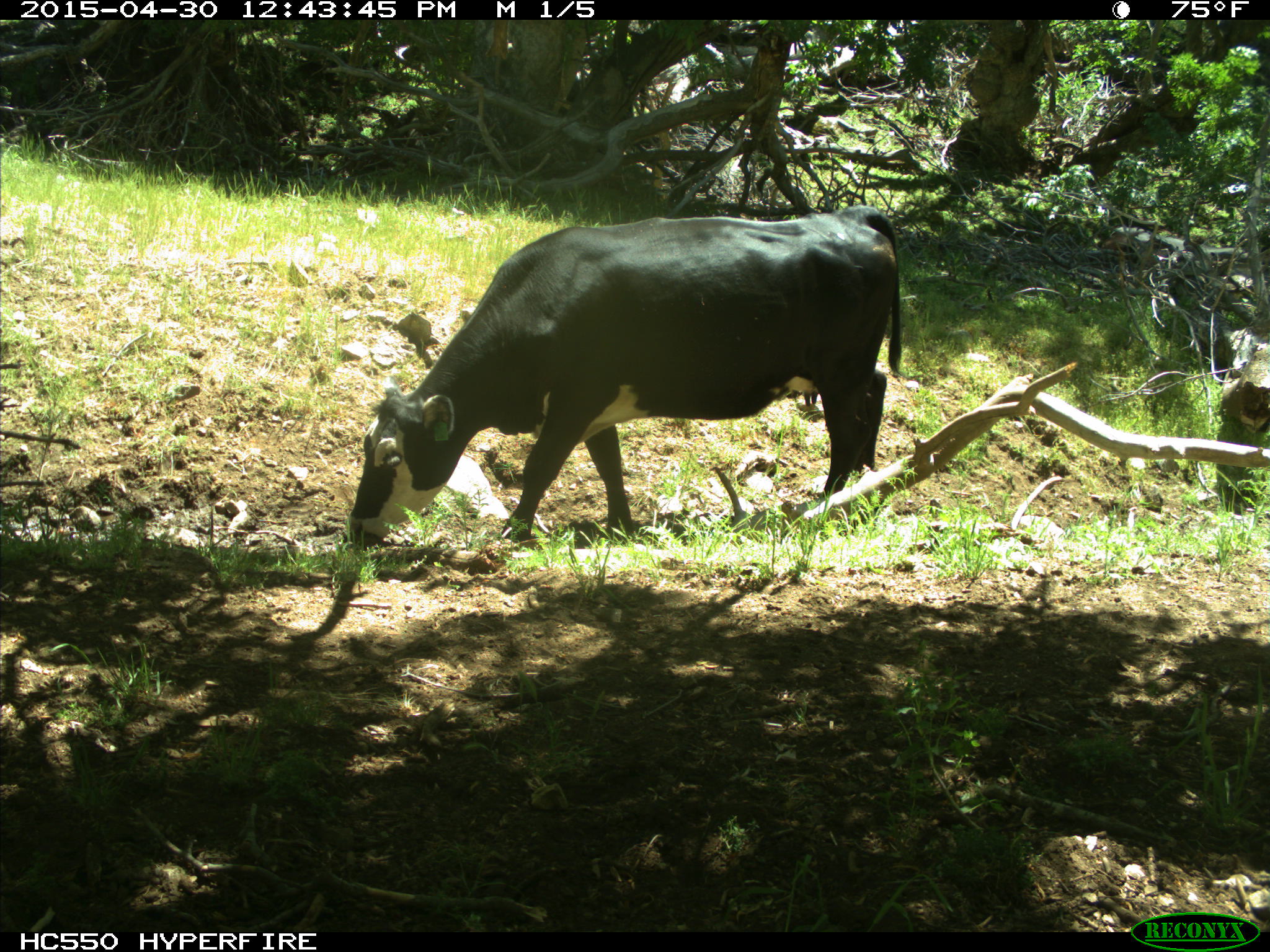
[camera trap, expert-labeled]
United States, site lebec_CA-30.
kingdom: Animalia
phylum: Chordata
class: Mammalia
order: Artiodactyla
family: Bovidae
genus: Bos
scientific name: Bos taurus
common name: domestic cow